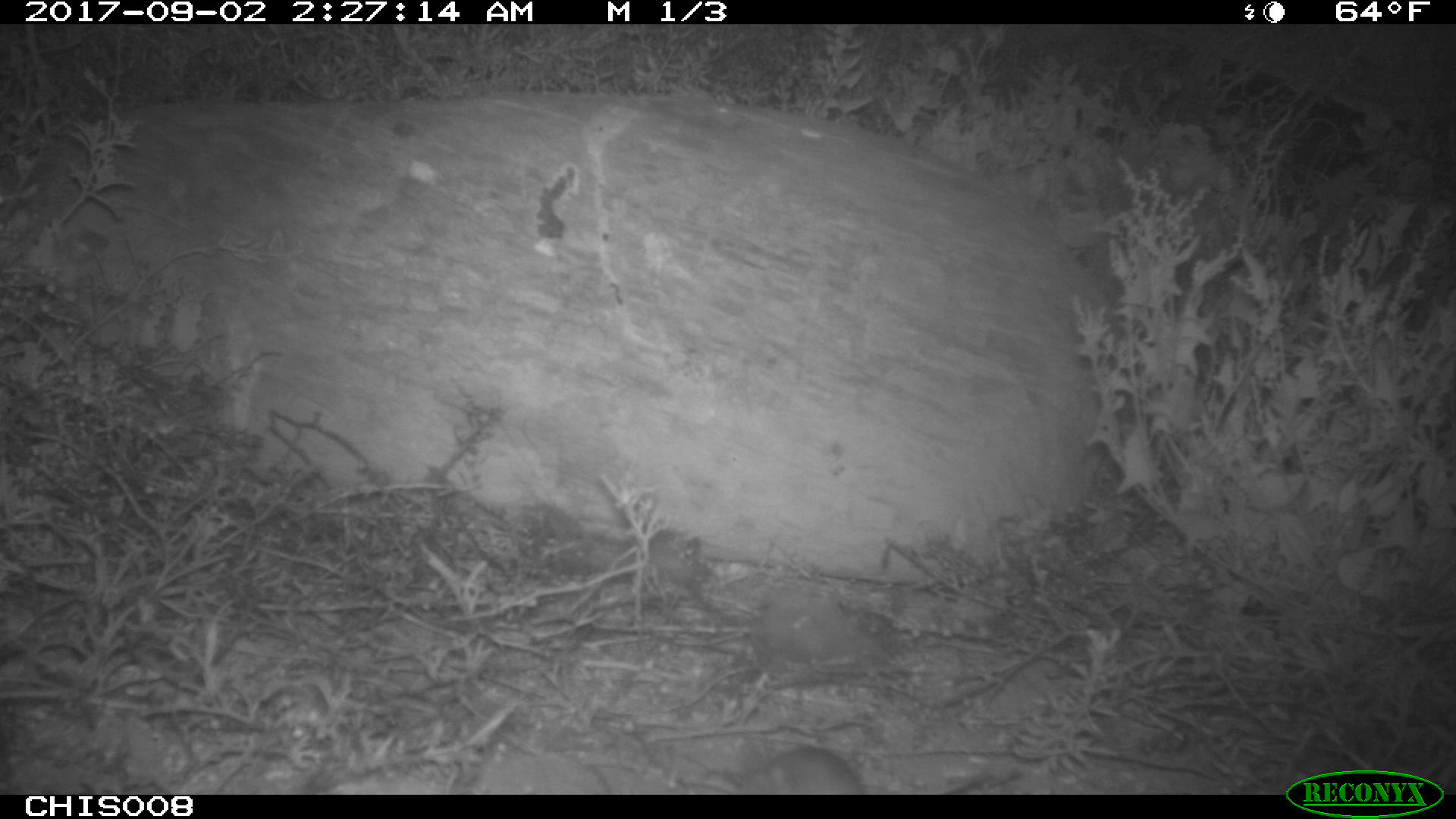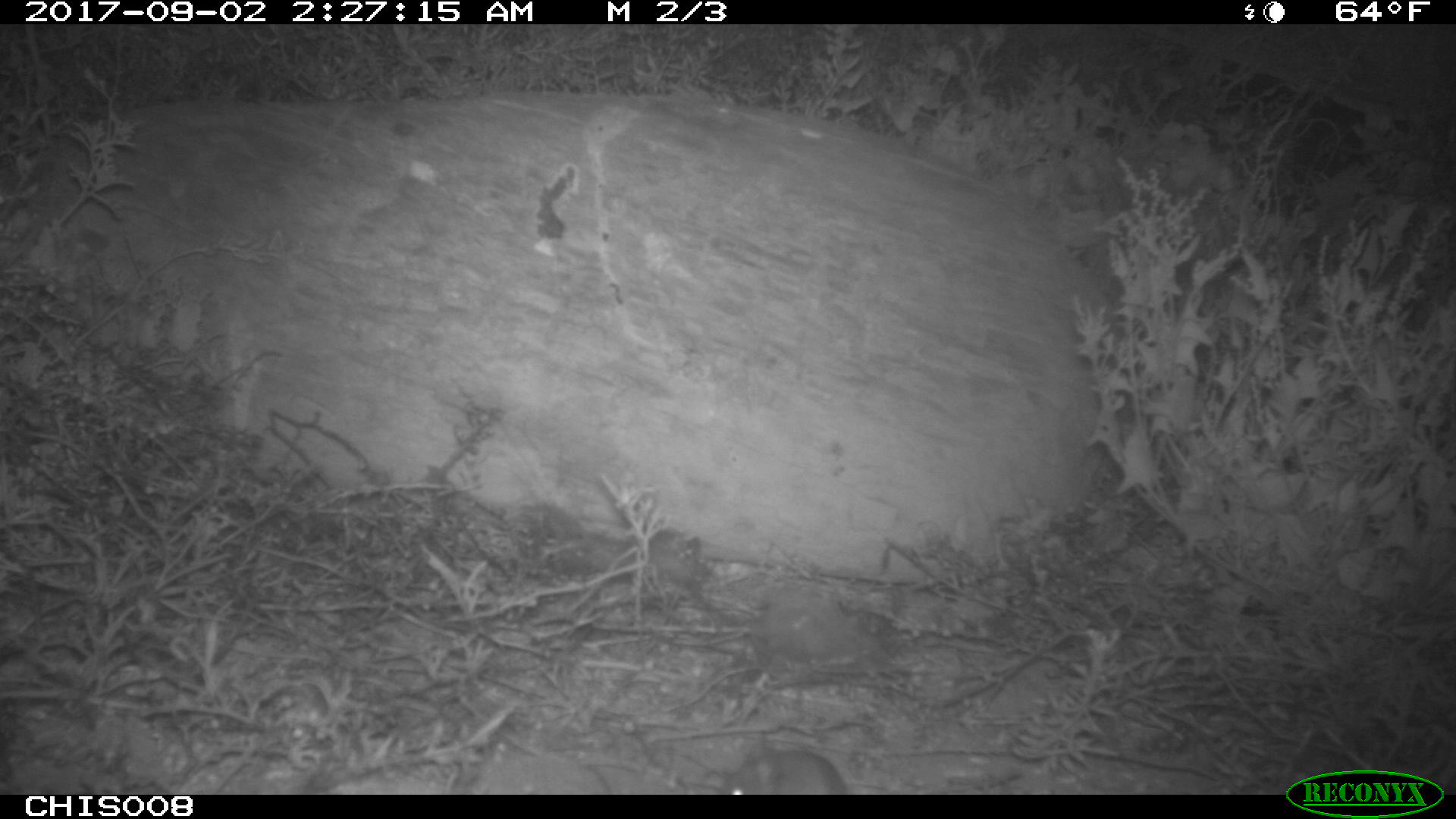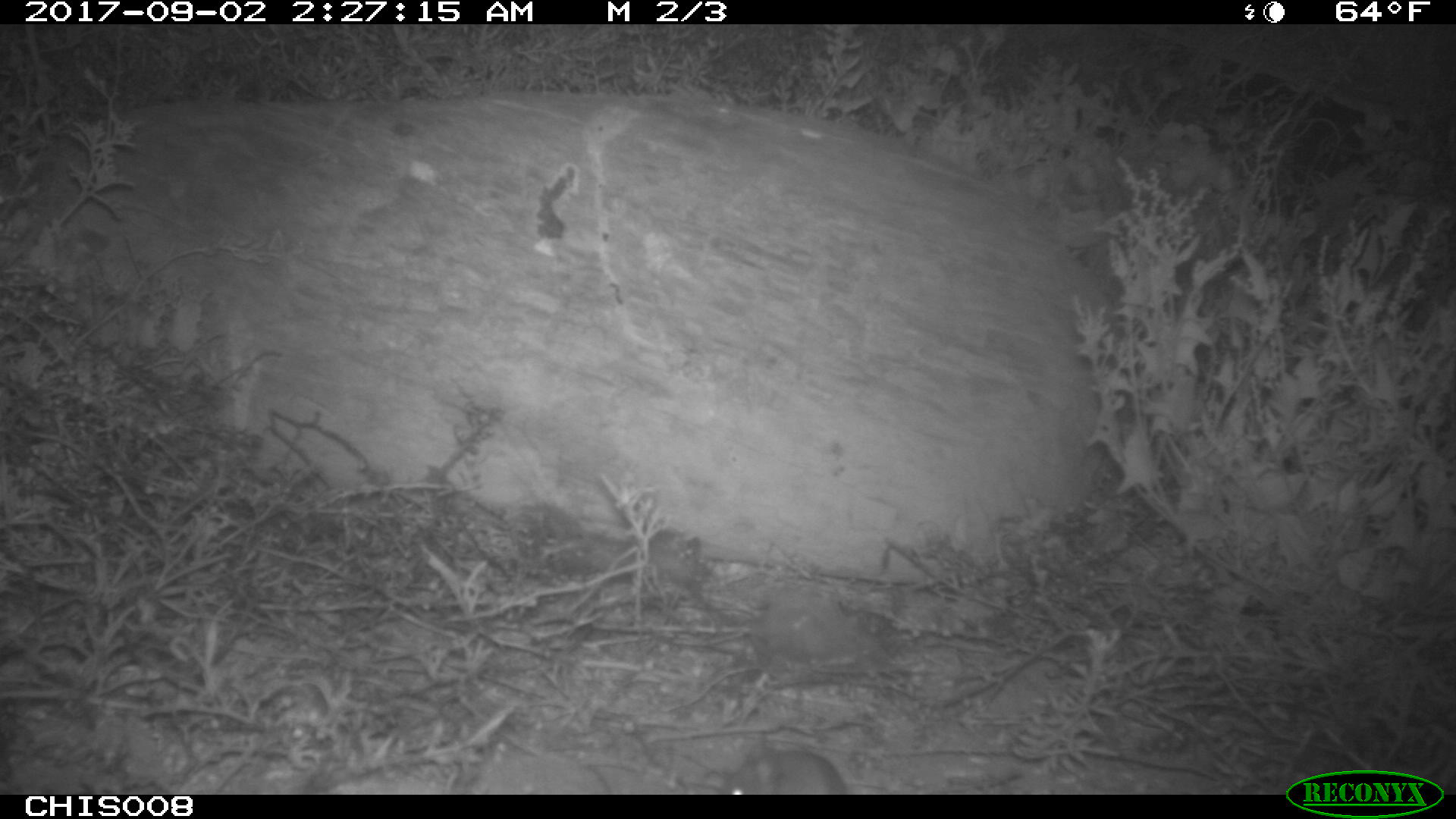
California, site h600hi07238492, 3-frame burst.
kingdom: Animalia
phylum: Chordata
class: Mammalia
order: Rodentia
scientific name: Rodentia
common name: rodent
Rodent (Rodentia).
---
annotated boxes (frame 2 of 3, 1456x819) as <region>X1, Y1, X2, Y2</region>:
rodent: <region>714, 739, 847, 794</region>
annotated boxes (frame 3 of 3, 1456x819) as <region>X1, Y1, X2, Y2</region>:
rodent: <region>719, 748, 893, 792</region>